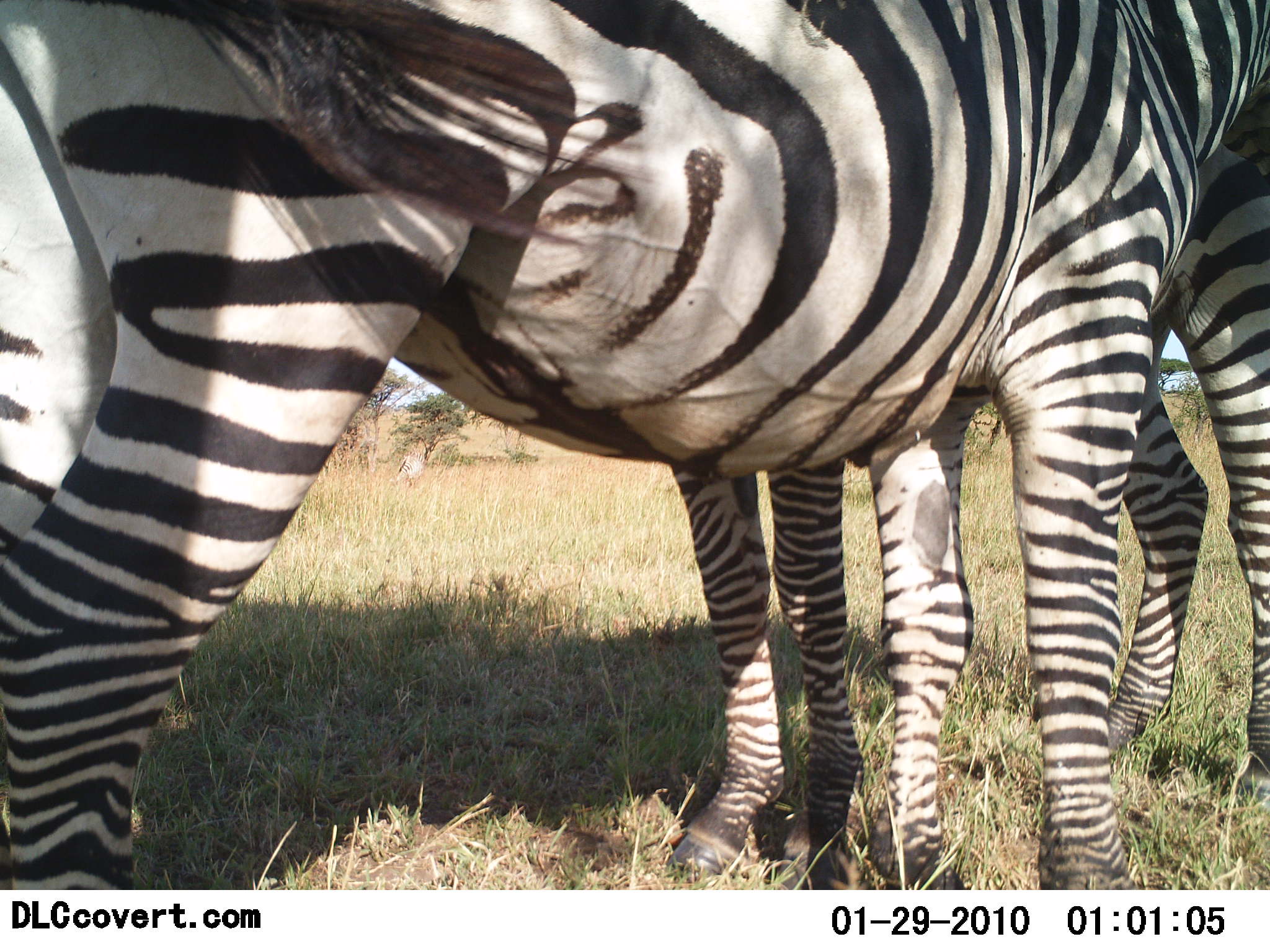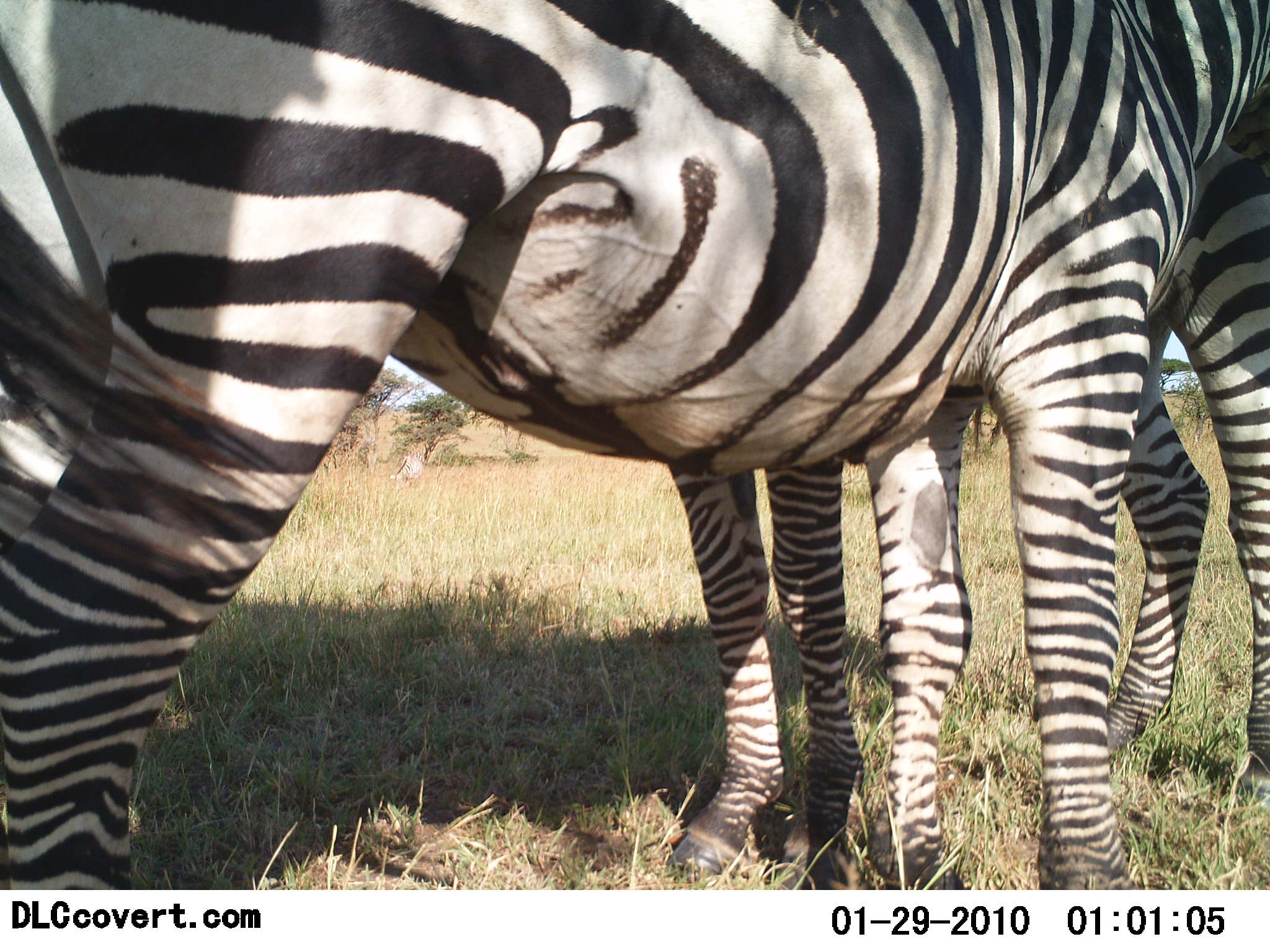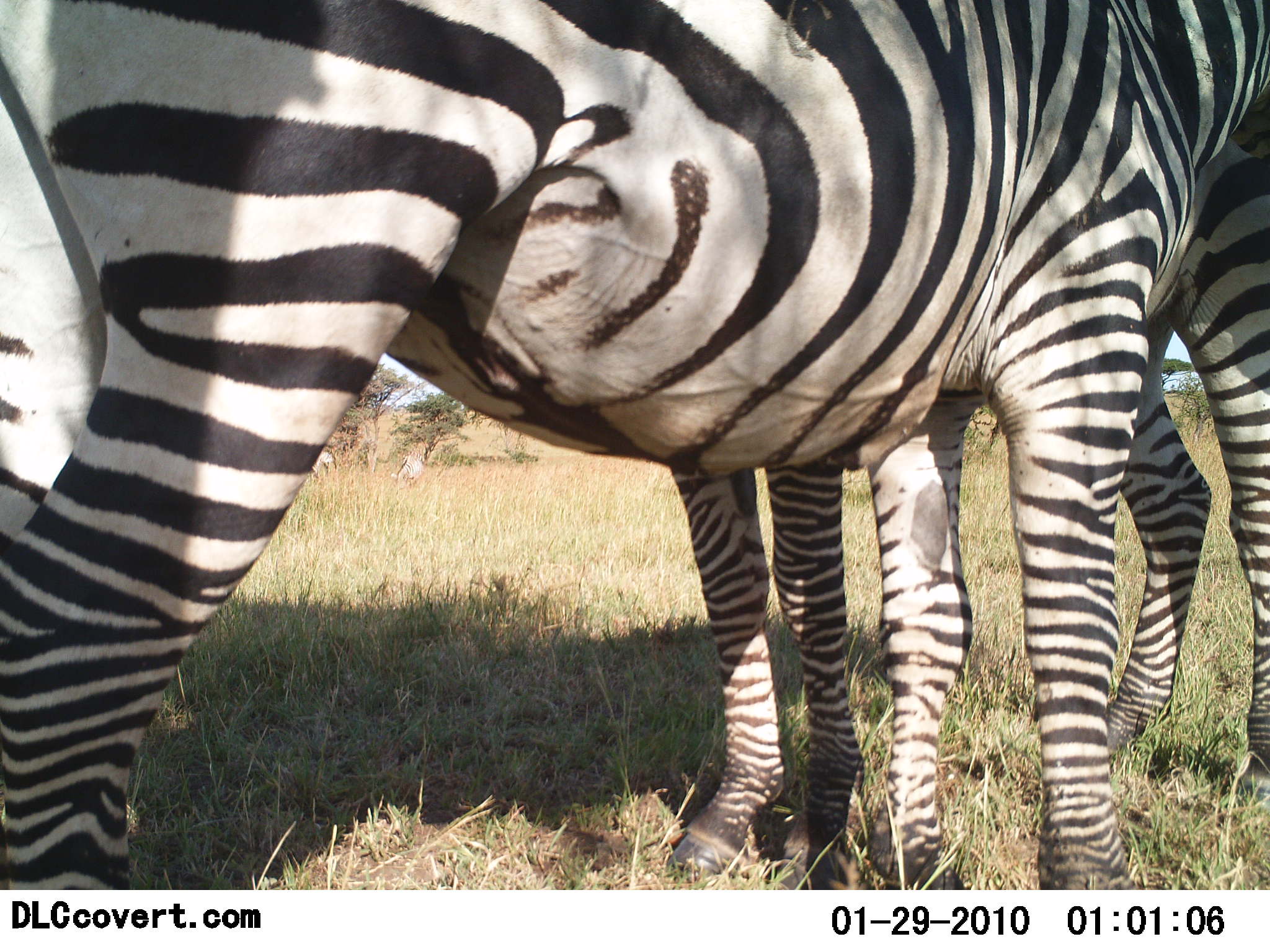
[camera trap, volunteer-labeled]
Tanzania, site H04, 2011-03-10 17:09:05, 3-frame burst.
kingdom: Animalia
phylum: Chordata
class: Mammalia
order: Perissodactyla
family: Equidae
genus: Equus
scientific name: Equus quagga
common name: plains zebra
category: zebra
Zebra (plains zebra) (Equus quagga), count 2. Behavior (volunteer vote fractions): standing 82%, resting 0%, moving 0%, interacting 36%. Young present (vote fraction): 0%. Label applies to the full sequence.